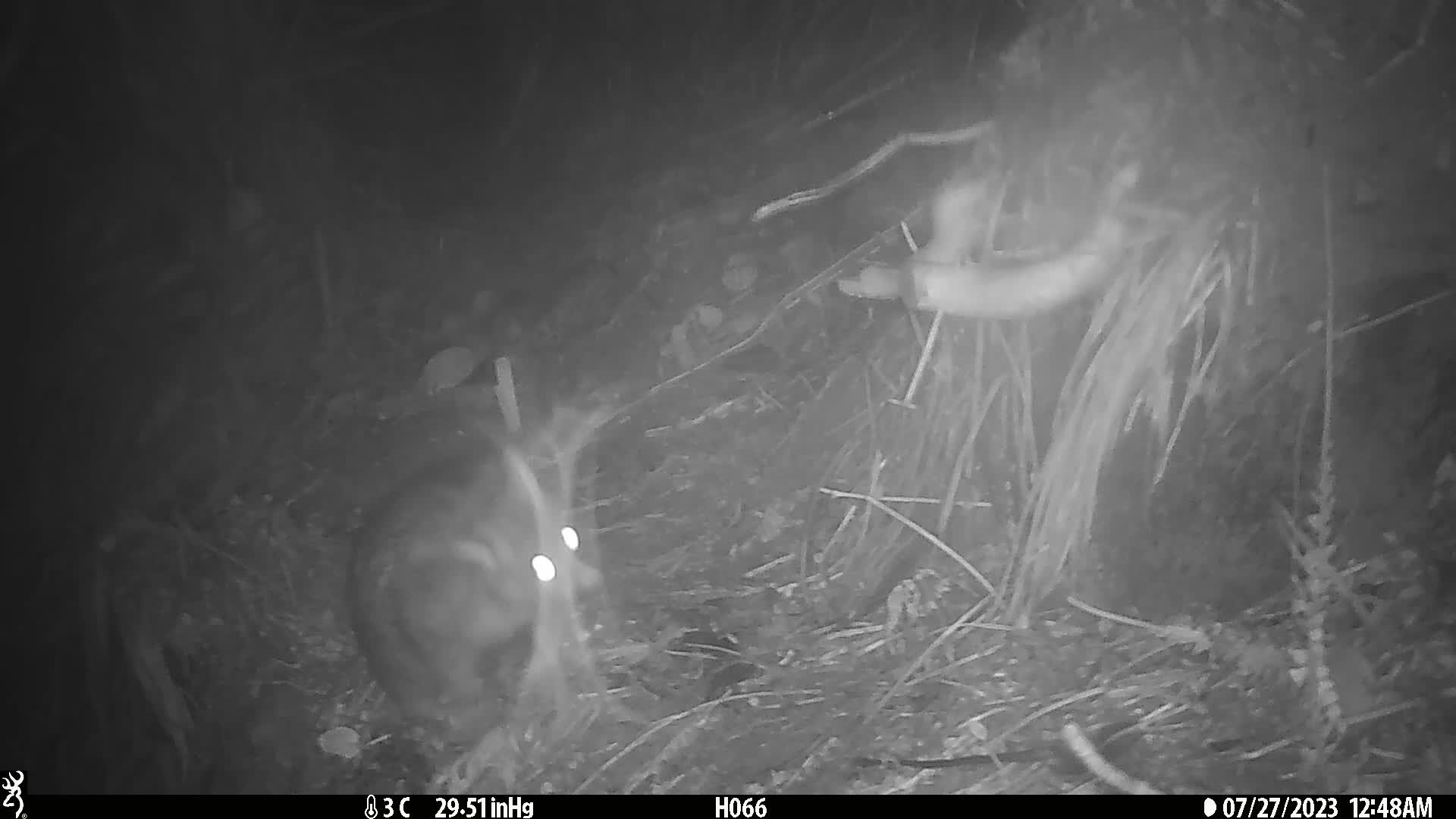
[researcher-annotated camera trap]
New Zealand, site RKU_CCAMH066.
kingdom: Animalia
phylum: Chordata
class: Mammalia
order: Diprotodontia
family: Phalangeridae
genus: Trichosurus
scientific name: Trichosurus vulpecula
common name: common brushtail possum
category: possum